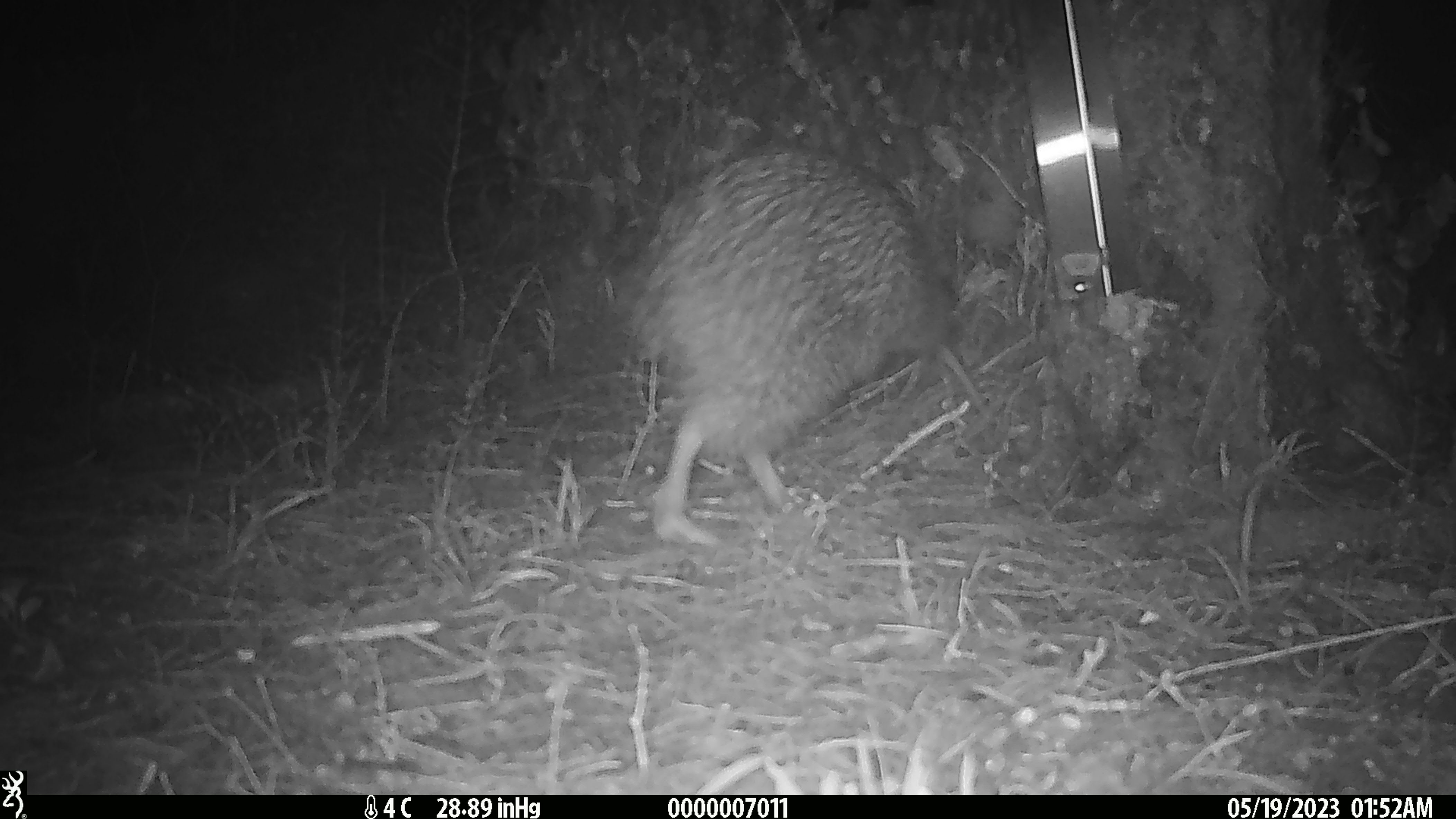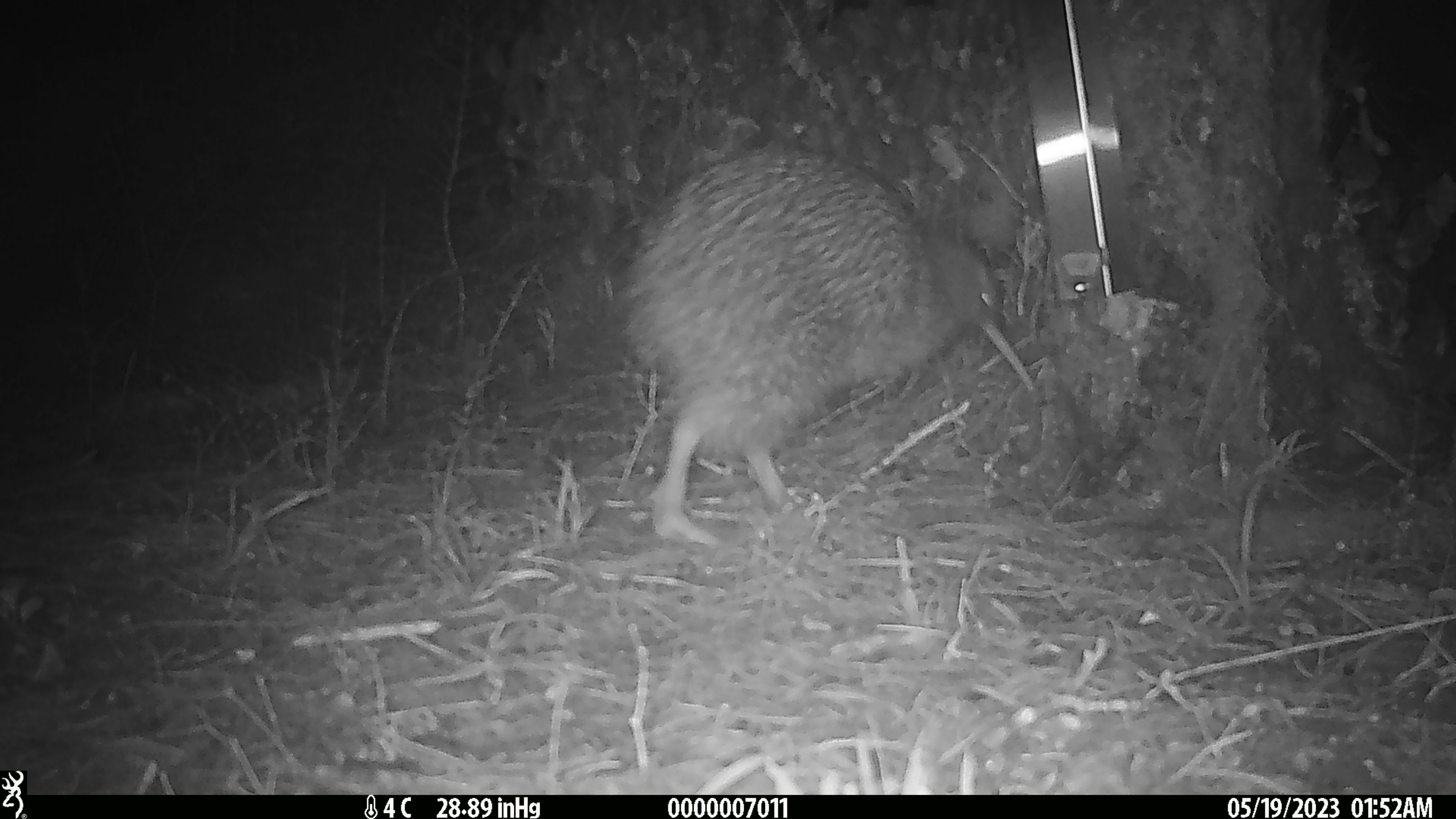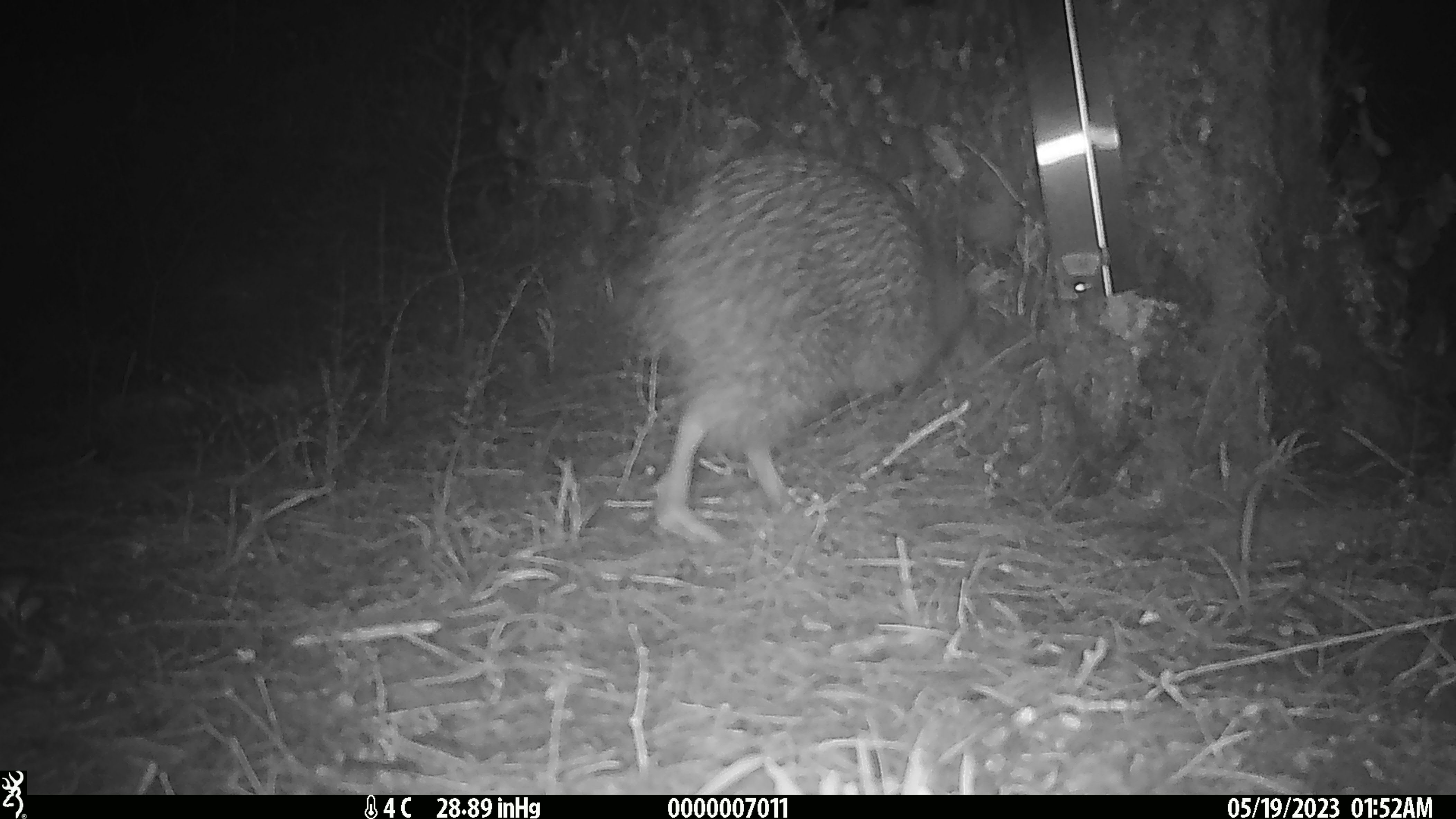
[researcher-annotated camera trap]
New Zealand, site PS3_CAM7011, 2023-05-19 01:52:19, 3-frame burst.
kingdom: Animalia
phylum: Chordata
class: Aves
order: Apterygiformes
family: Apterygidae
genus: Apteryx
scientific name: Apteryx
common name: kiwi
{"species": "kiwi (Apteryx)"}